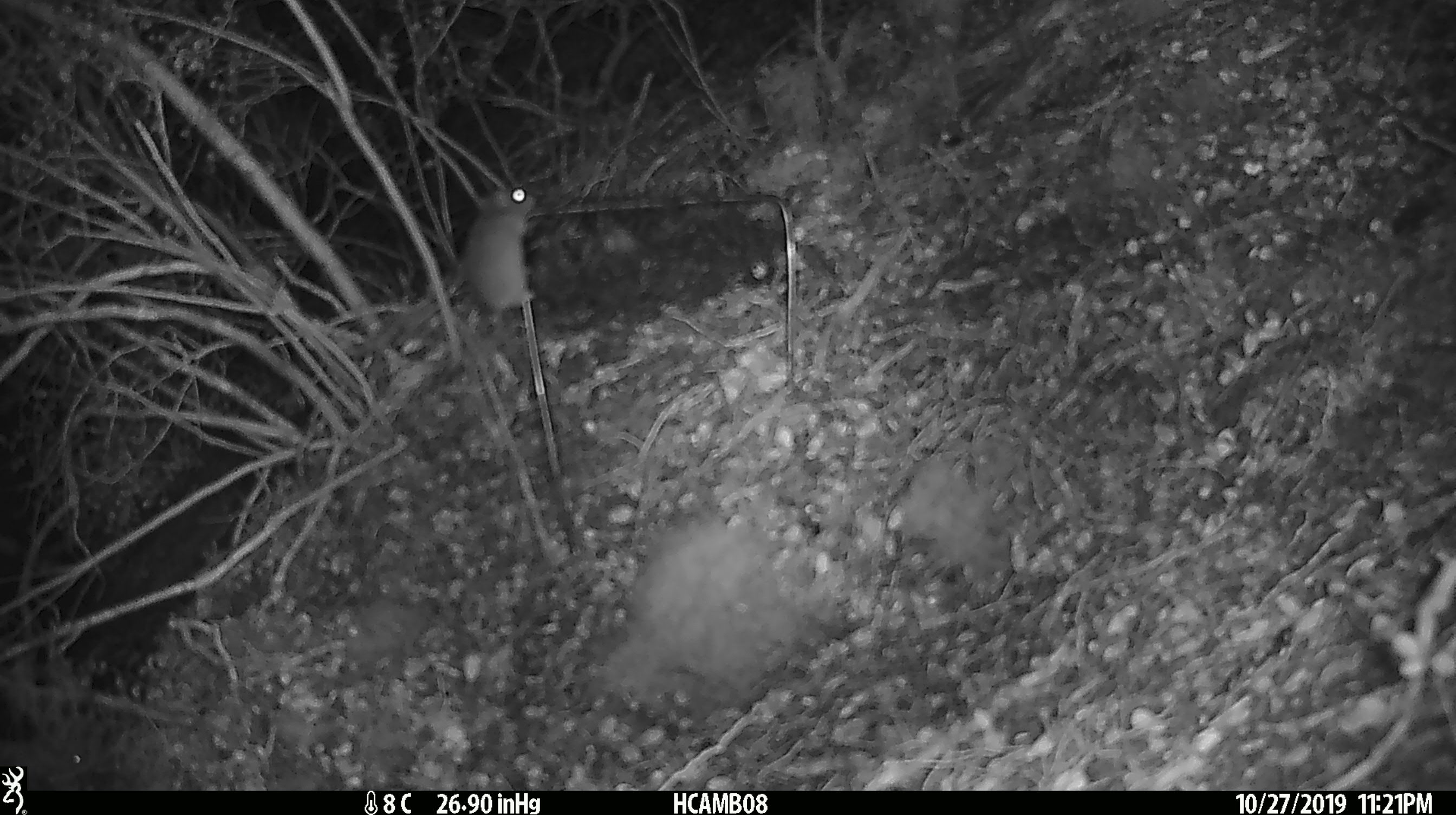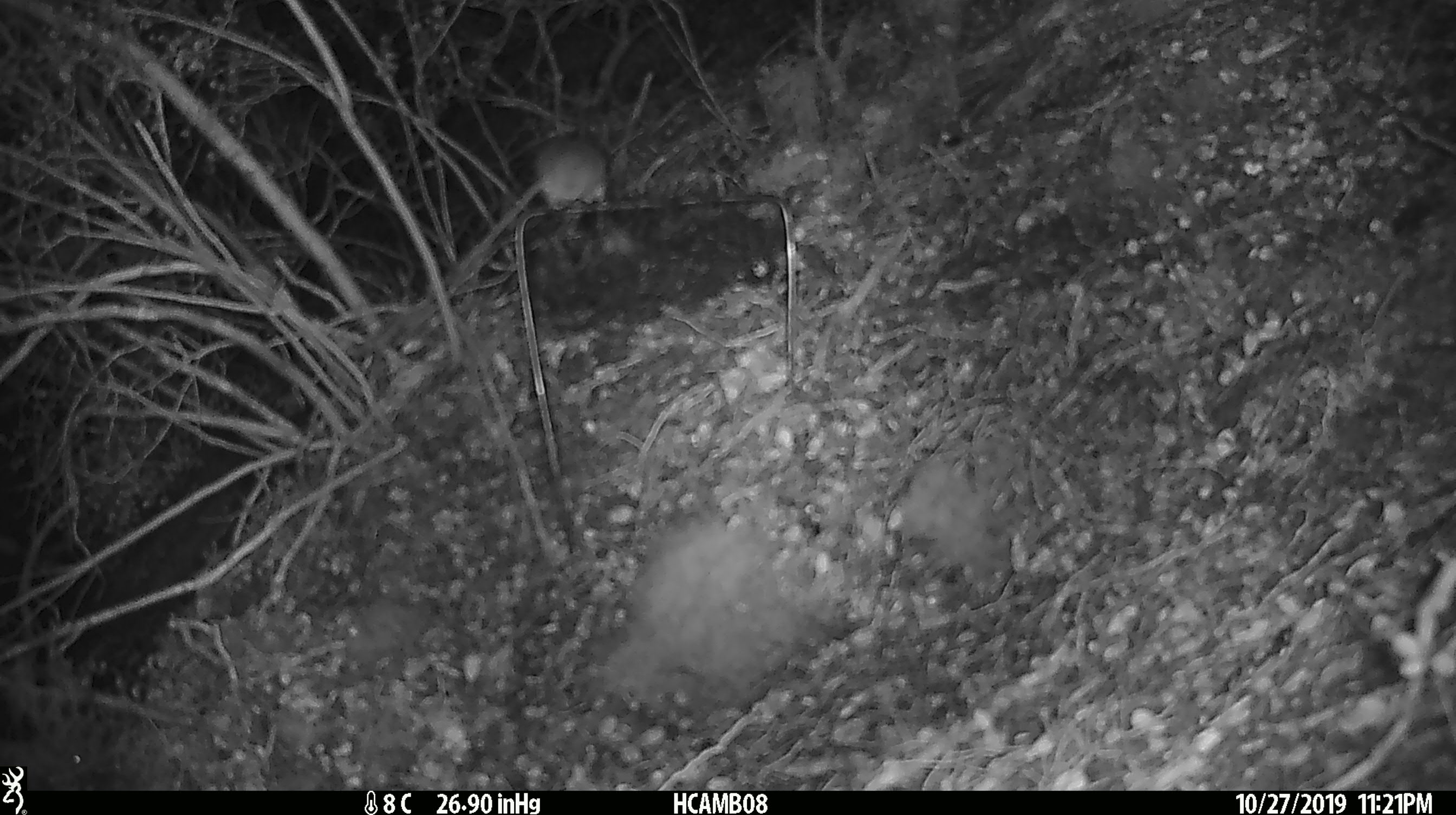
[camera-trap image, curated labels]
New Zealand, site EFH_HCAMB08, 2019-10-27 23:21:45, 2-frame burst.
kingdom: Animalia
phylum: Chordata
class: Mammalia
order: Rodentia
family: Muridae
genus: Mus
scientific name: Mus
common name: mouse